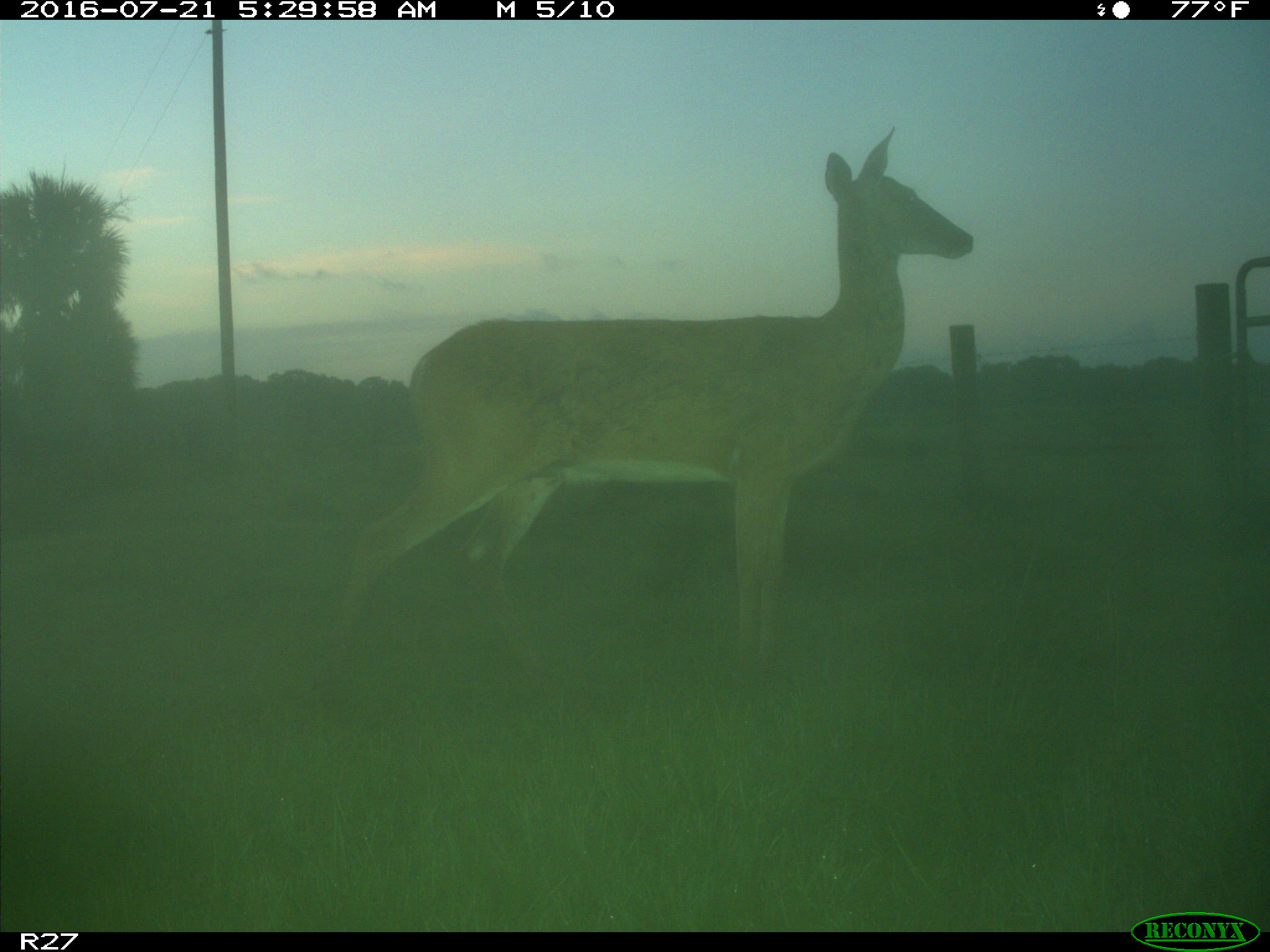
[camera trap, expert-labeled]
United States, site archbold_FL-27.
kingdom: Animalia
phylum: Chordata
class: Mammalia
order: Artiodactyla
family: Cervidae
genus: Odocoileus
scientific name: Odocoileus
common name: deer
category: unidentified deer